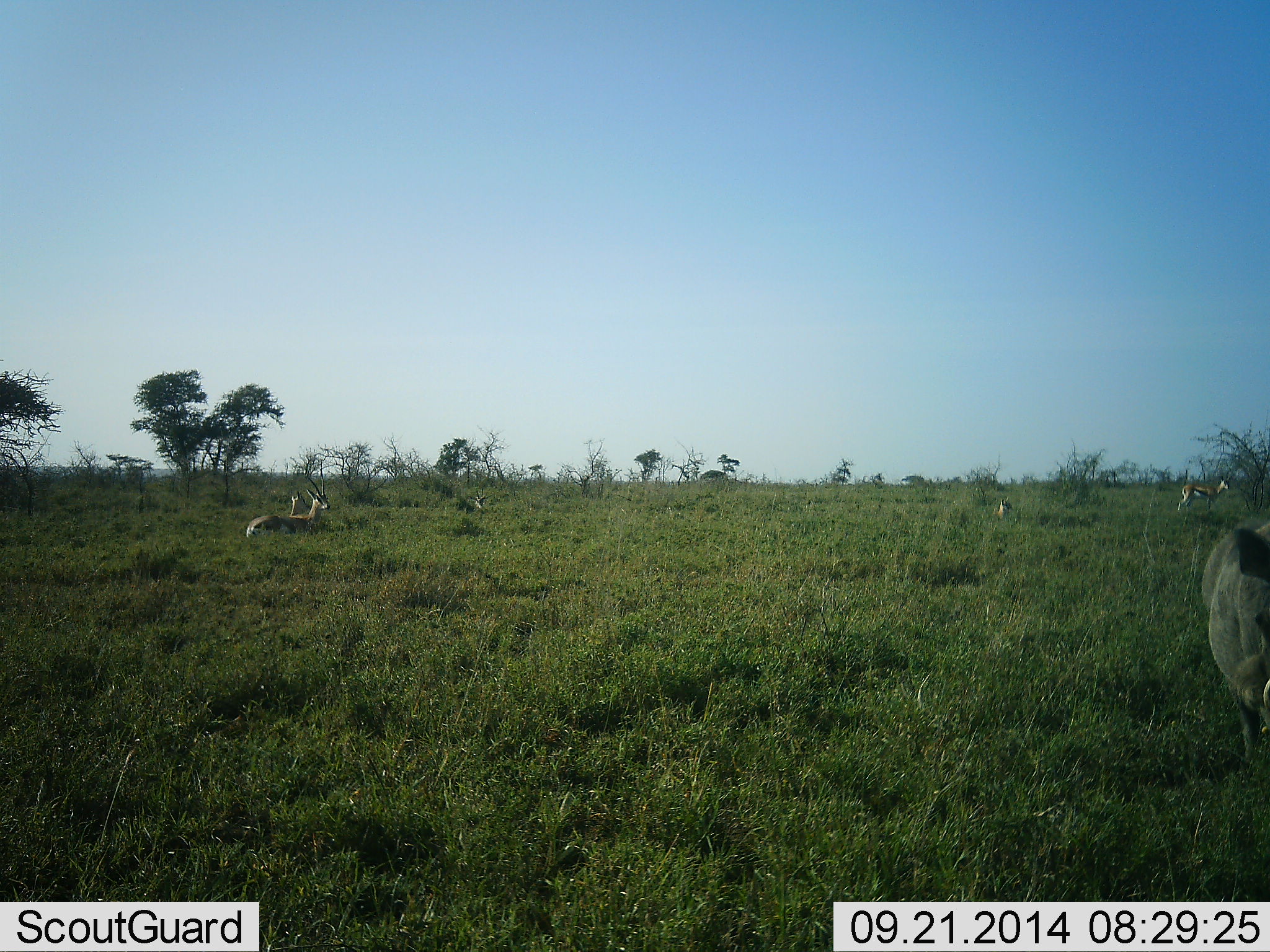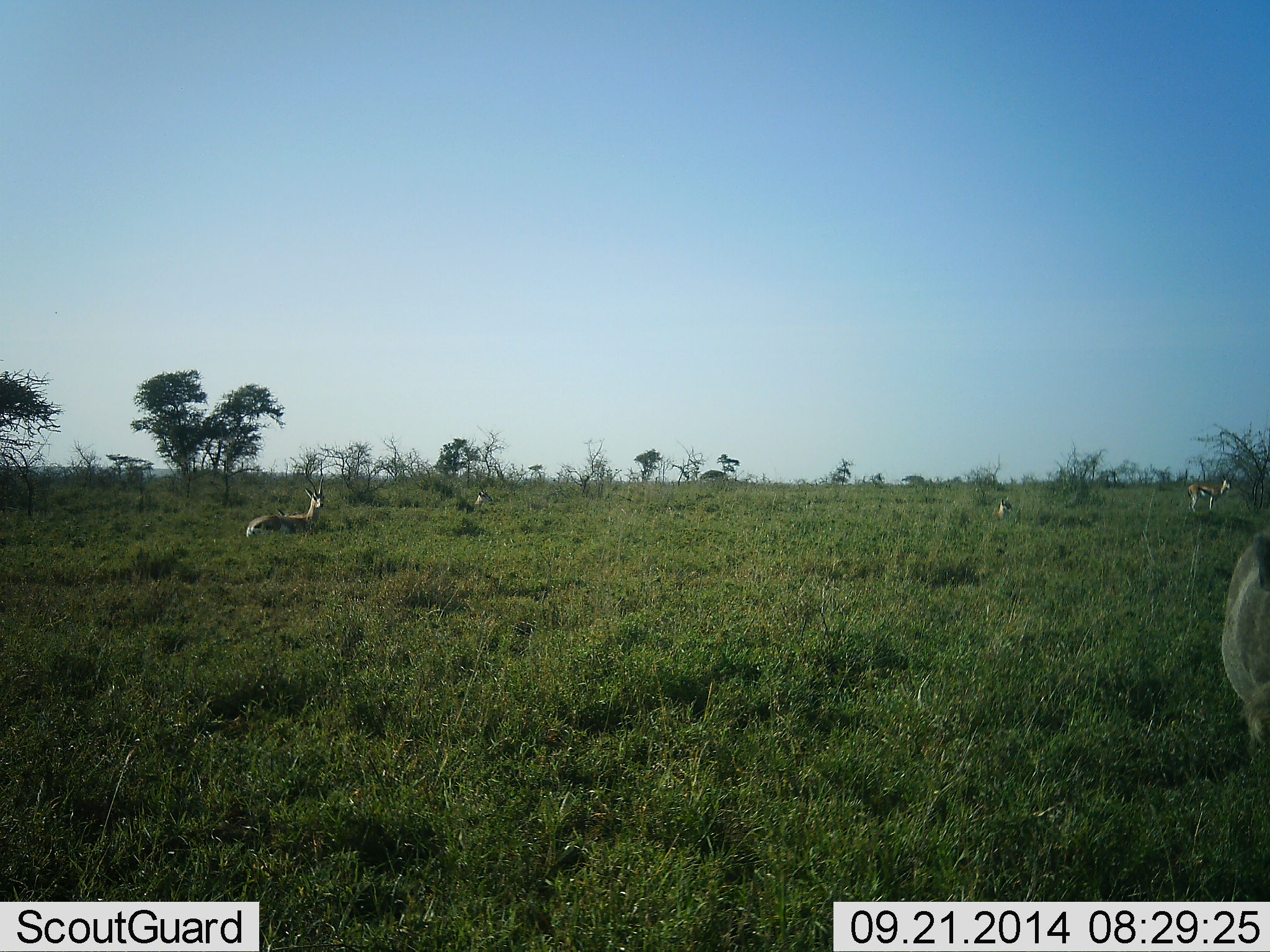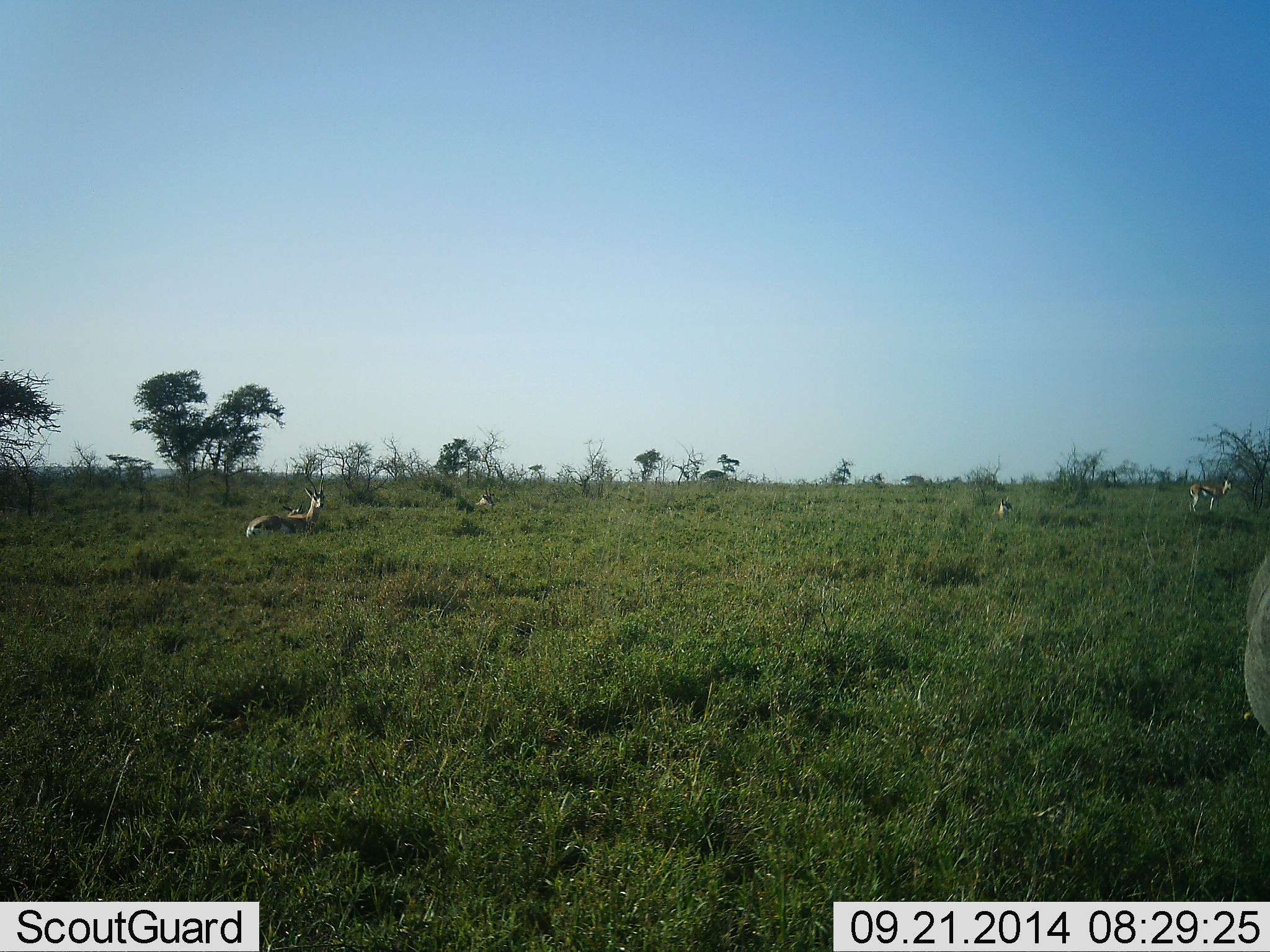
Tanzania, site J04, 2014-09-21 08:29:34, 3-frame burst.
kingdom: Animalia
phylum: Chordata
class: Mammalia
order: Artiodactyla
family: Bovidae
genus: Eudorcas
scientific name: Eudorcas thomsonii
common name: thomson's gazelle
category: gazellethomsons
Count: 5.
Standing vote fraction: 73%.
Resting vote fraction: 93%.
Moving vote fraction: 7%.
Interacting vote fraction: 0%.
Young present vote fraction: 0%.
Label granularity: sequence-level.